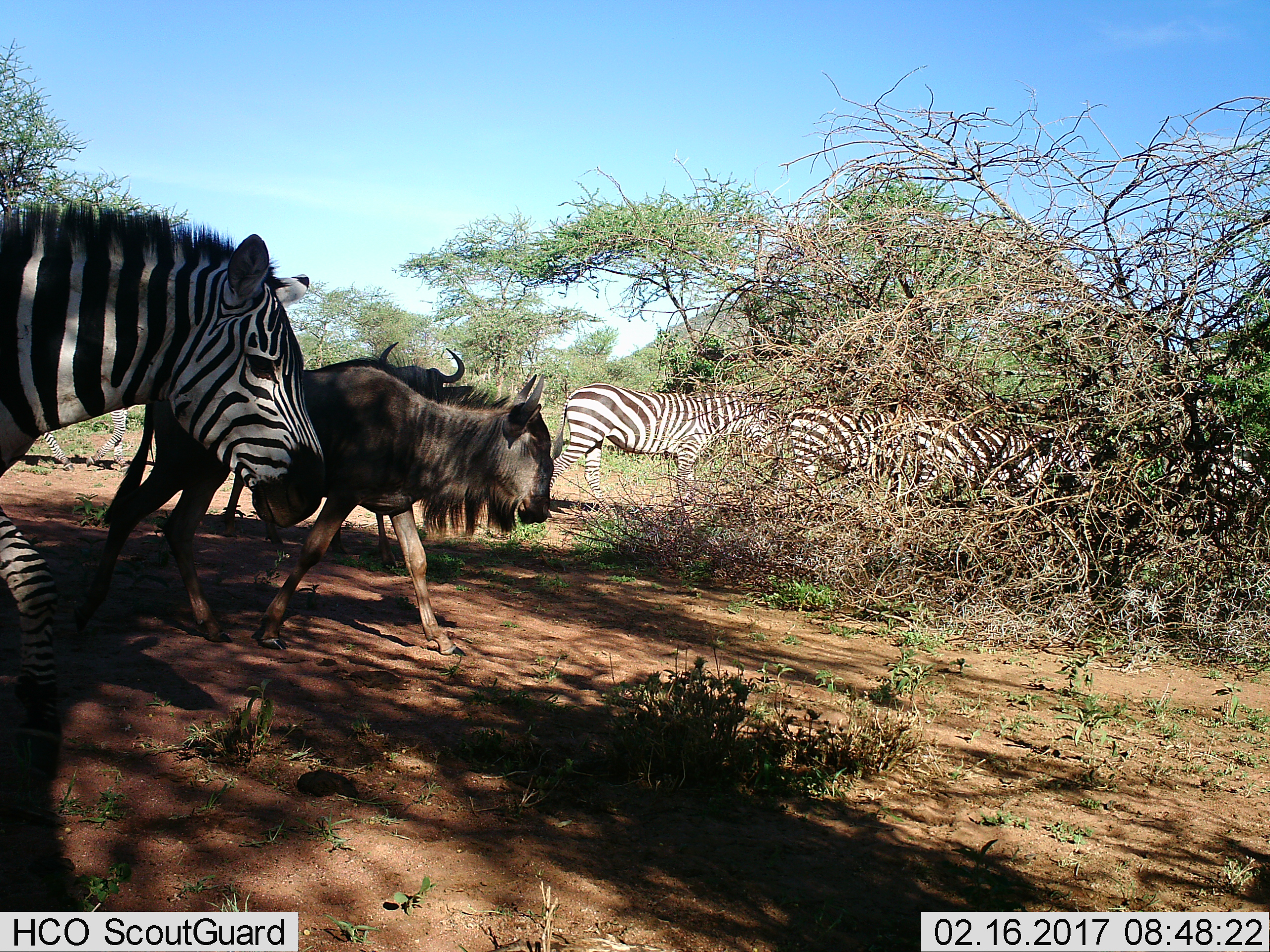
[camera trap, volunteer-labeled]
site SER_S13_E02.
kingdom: Animalia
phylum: Chordata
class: Mammalia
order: Artiodactyla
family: Bovidae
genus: Connochaetes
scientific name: Connochaetes taurinus taurinus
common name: blue wildebeest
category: wildebeestblue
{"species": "wildebeestblue (blue wildebeest) (Connochaetes taurinus taurinus)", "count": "2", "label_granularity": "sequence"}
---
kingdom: Animalia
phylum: Chordata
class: Mammalia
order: Perissodactyla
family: Equidae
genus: Equus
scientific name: Equus quagga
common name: plains zebra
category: zebraplains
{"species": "zebraplains (plains zebra) (Equus quagga)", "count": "5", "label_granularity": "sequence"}